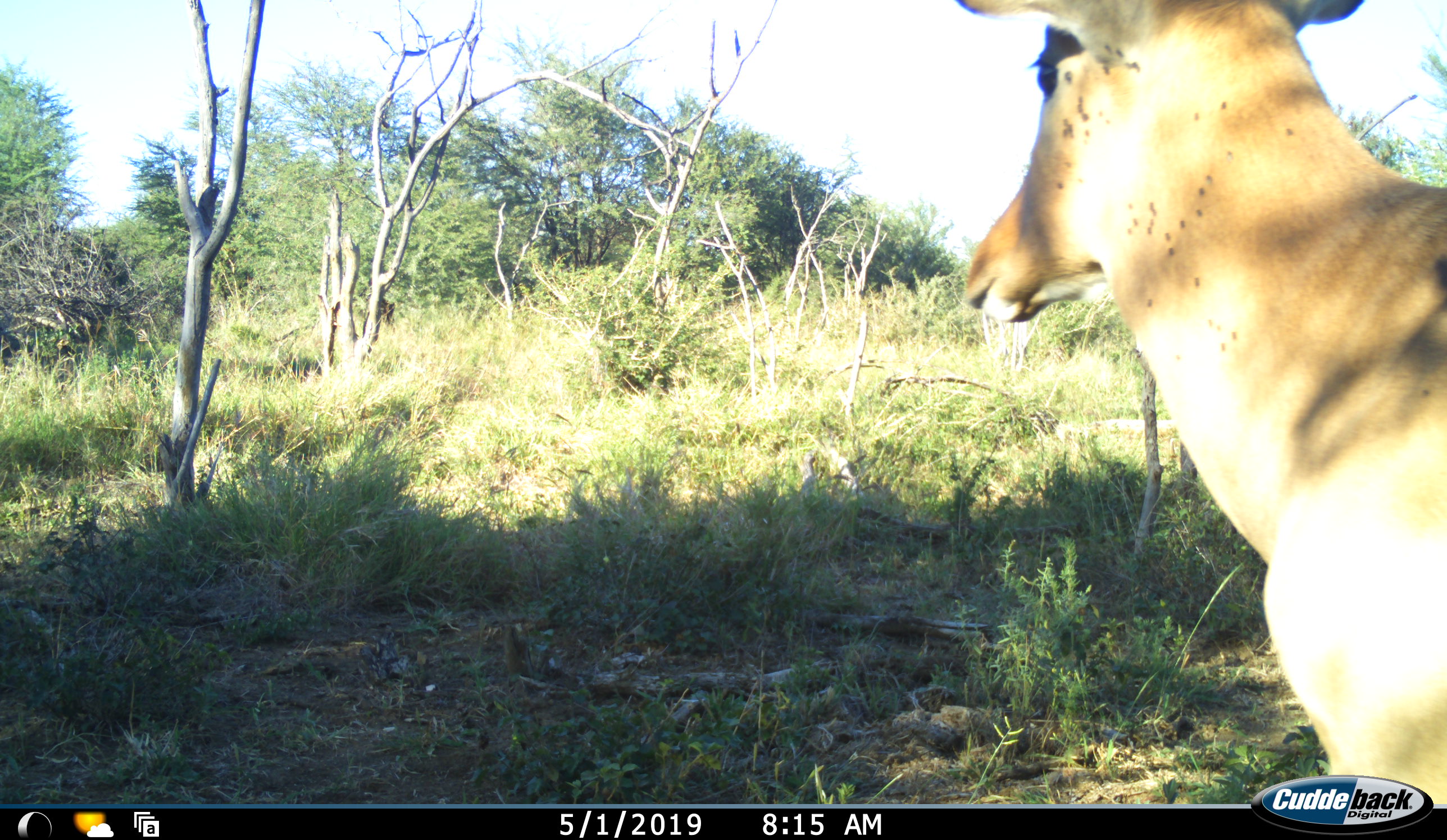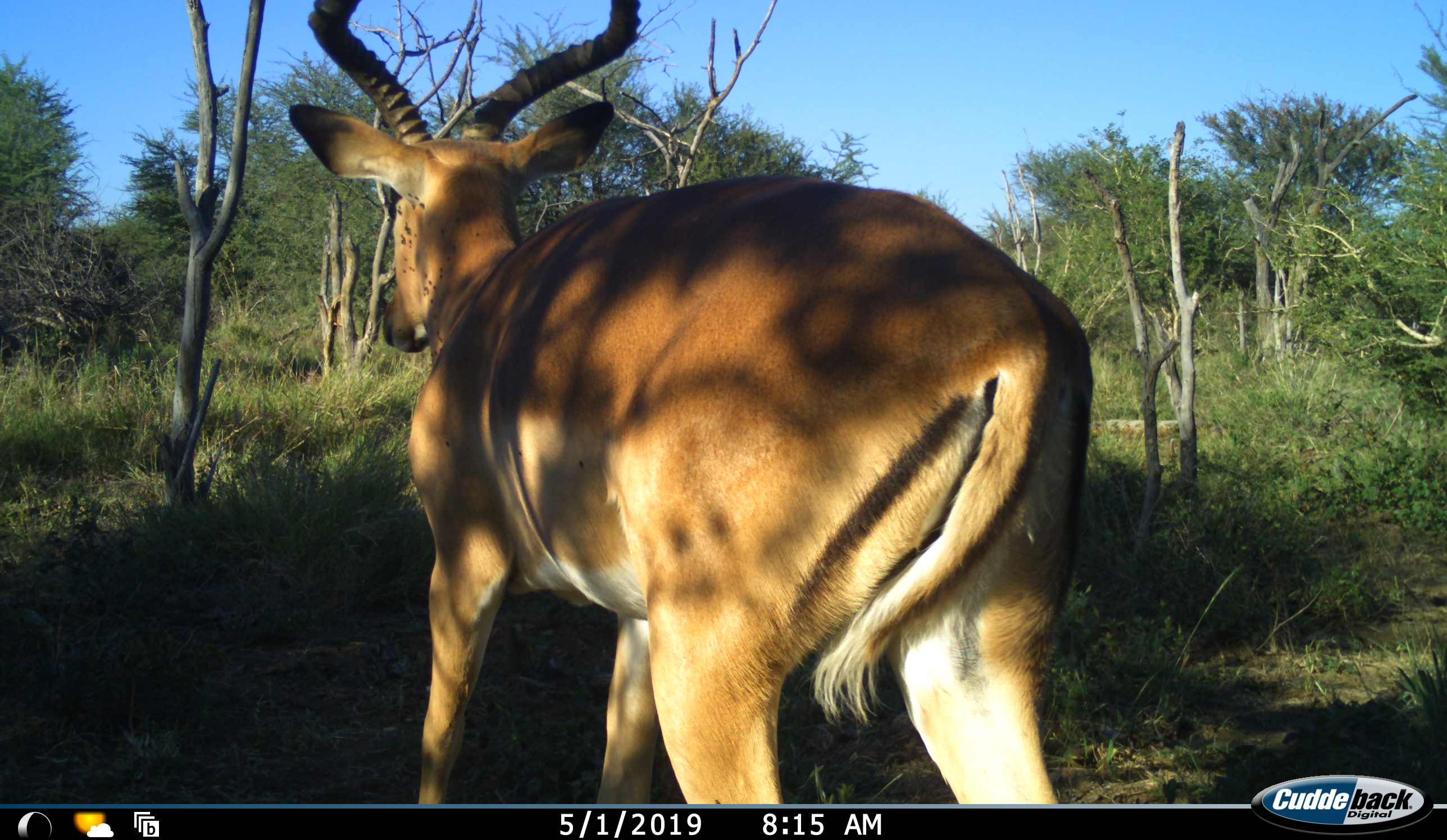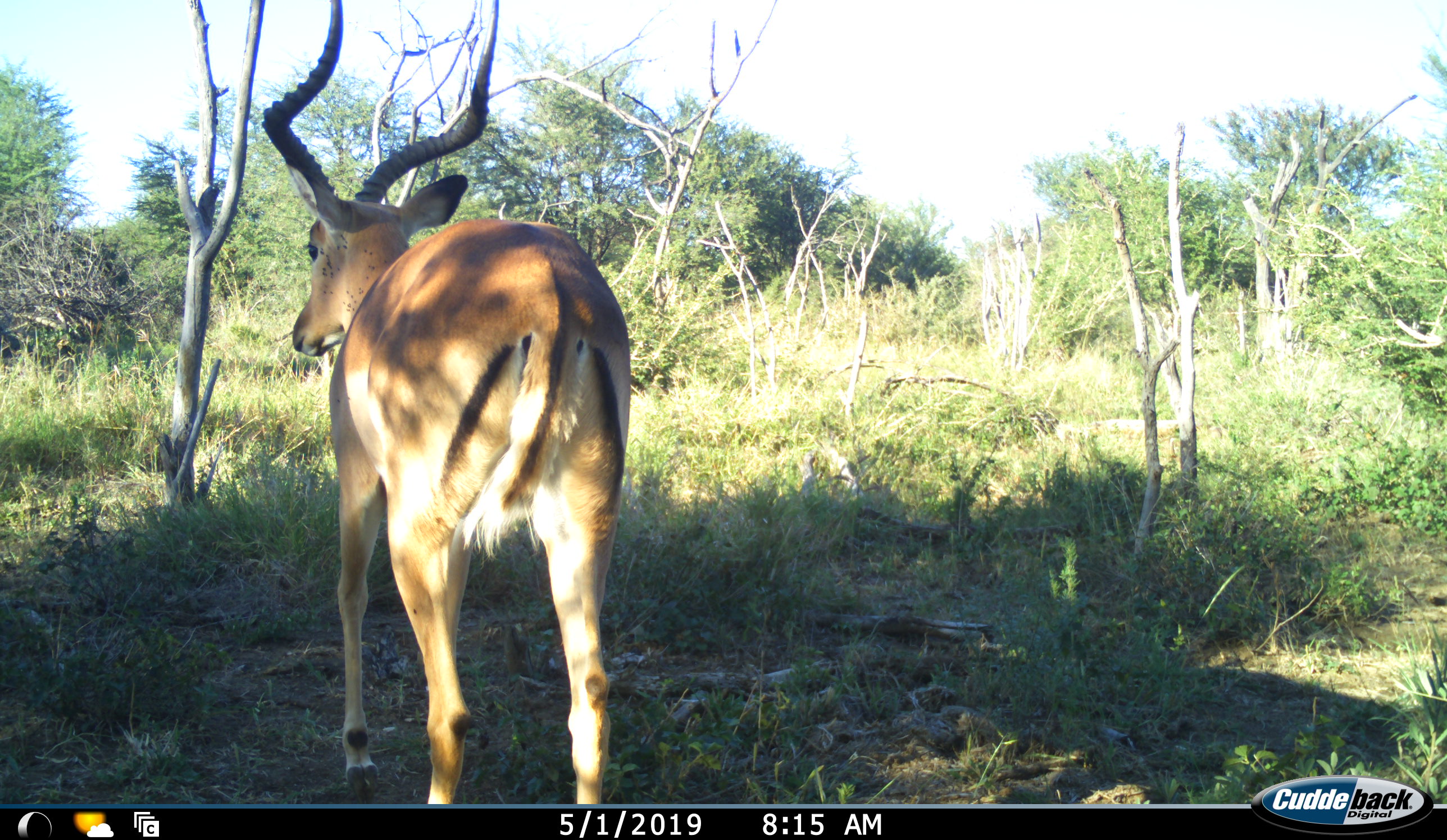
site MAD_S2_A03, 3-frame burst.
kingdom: Animalia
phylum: Chordata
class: Mammalia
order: Artiodactyla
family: Bovidae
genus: Aepyceros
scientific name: Aepyceros melampus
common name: impala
Impala (Aepyceros melampus), count 1. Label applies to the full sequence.